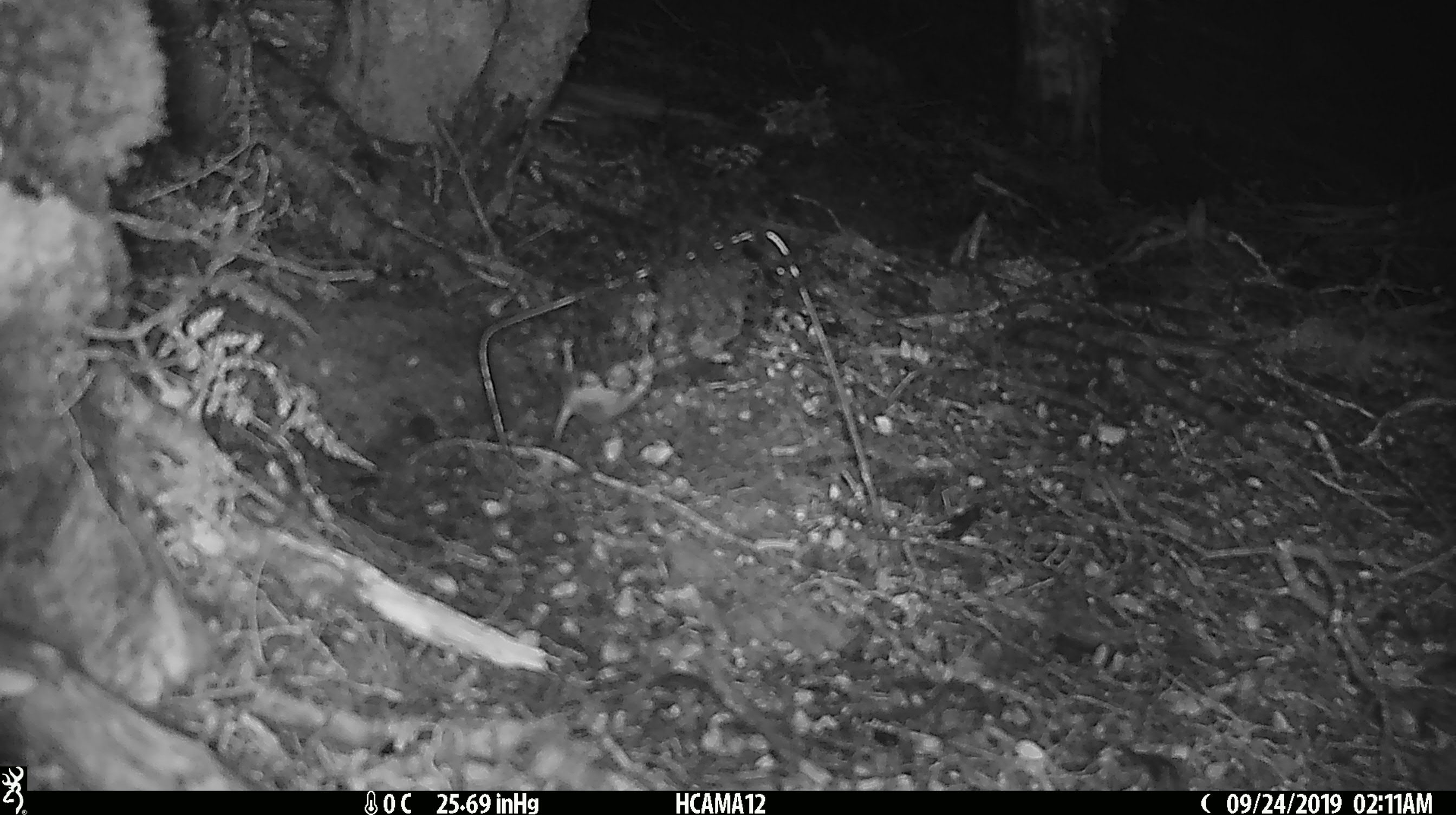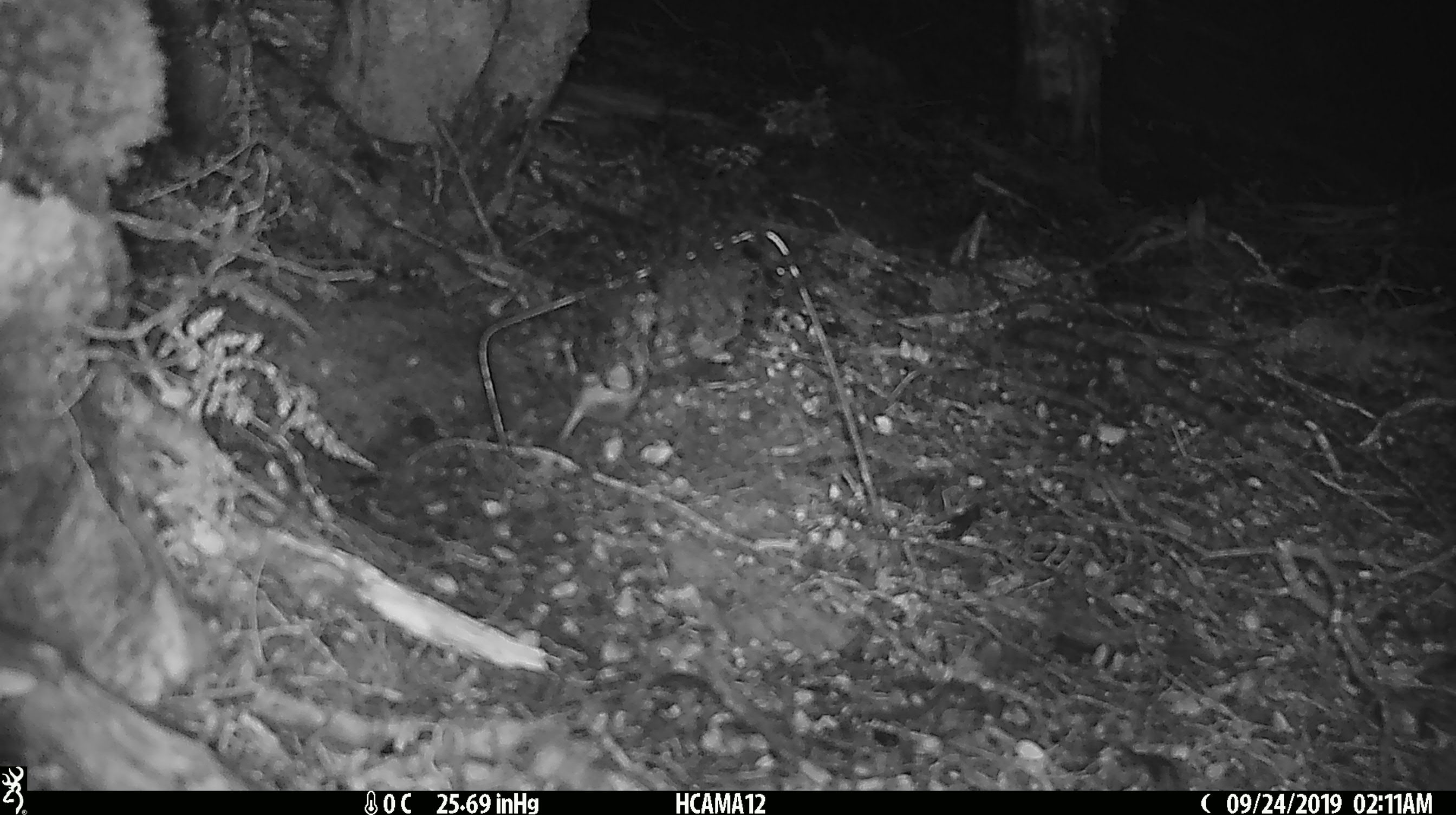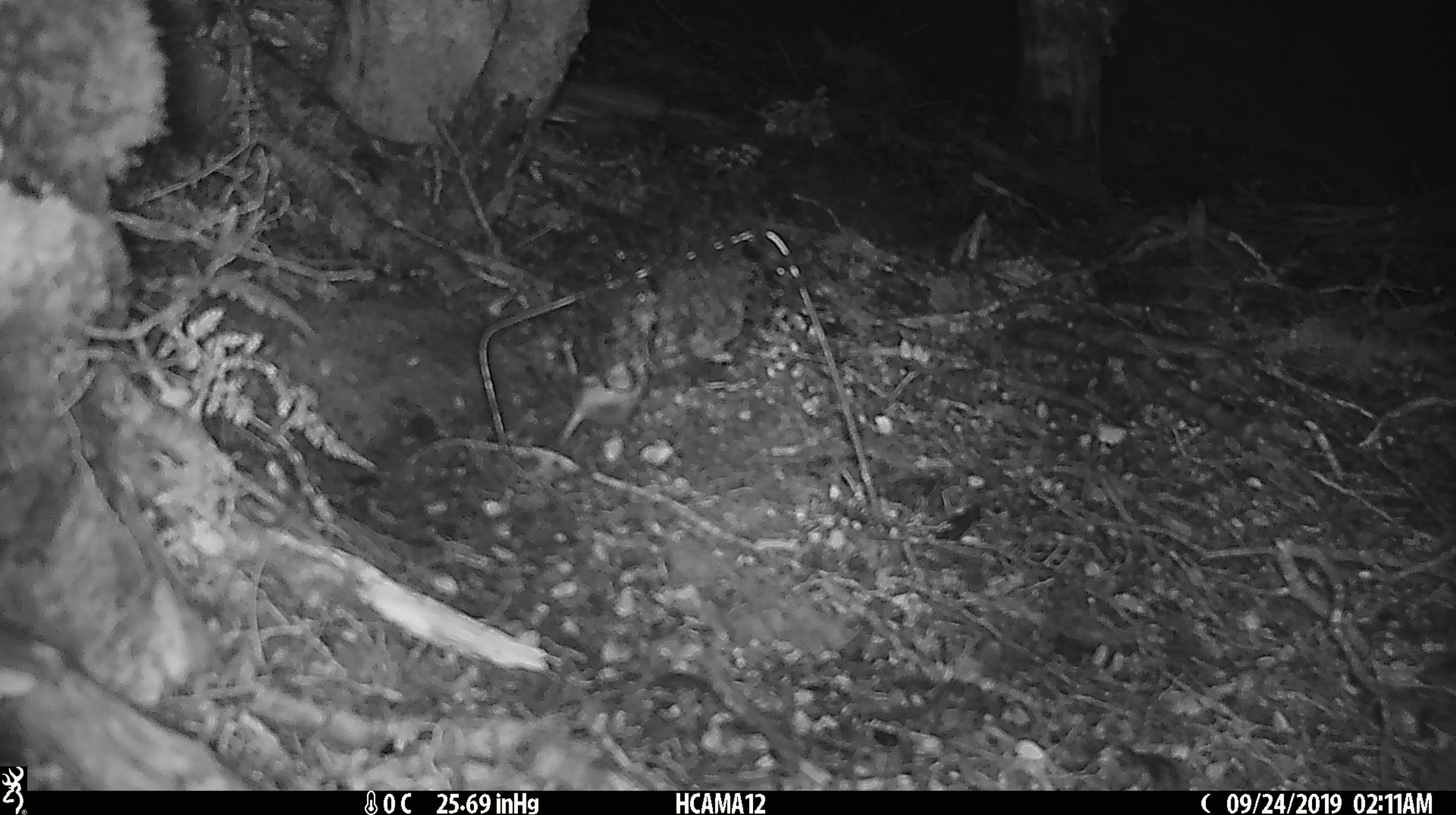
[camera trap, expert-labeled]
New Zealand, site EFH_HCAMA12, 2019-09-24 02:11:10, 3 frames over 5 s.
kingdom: Animalia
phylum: Chordata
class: Mammalia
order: Rodentia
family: Muridae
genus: Mus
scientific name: Mus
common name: mouse